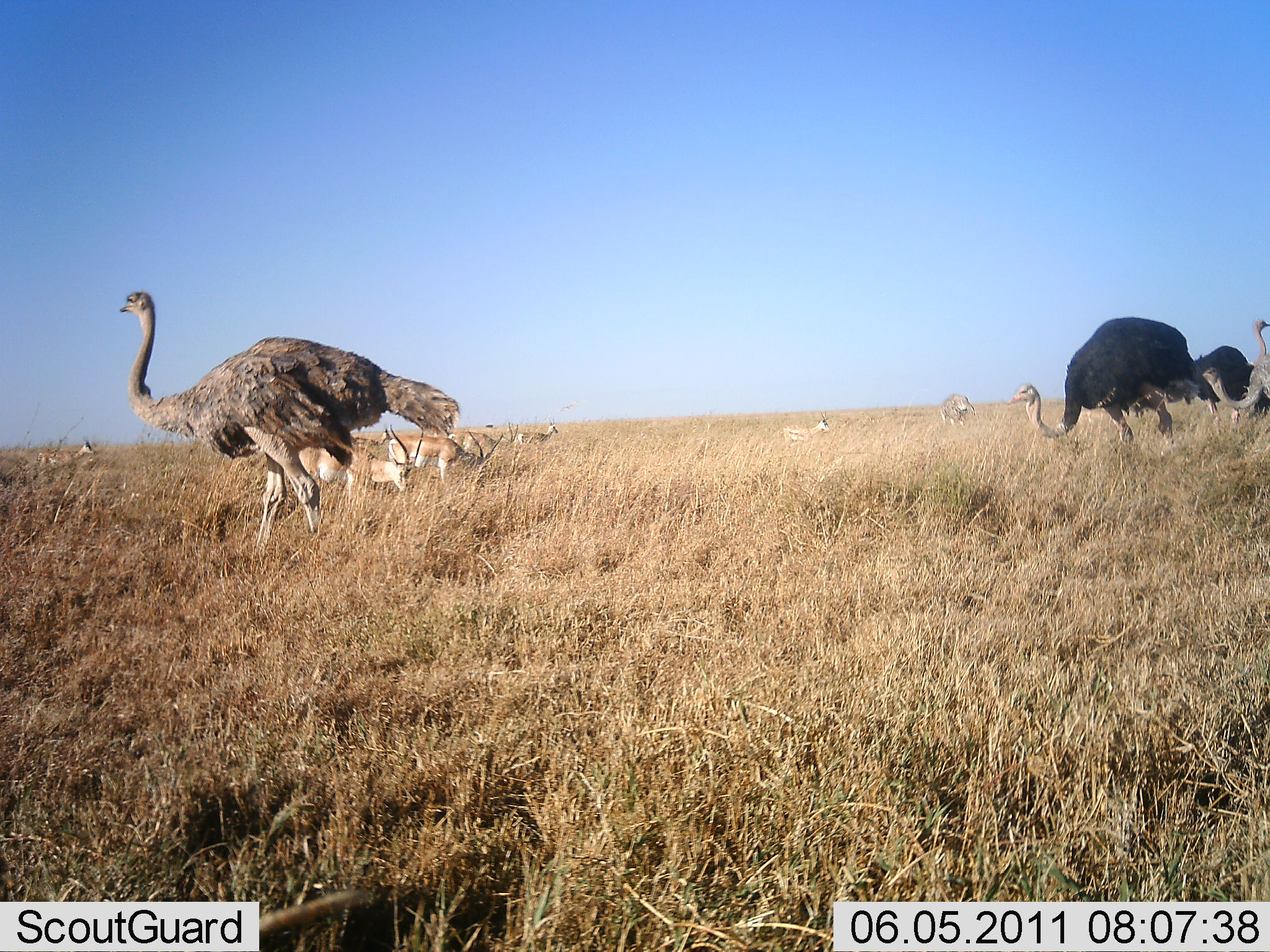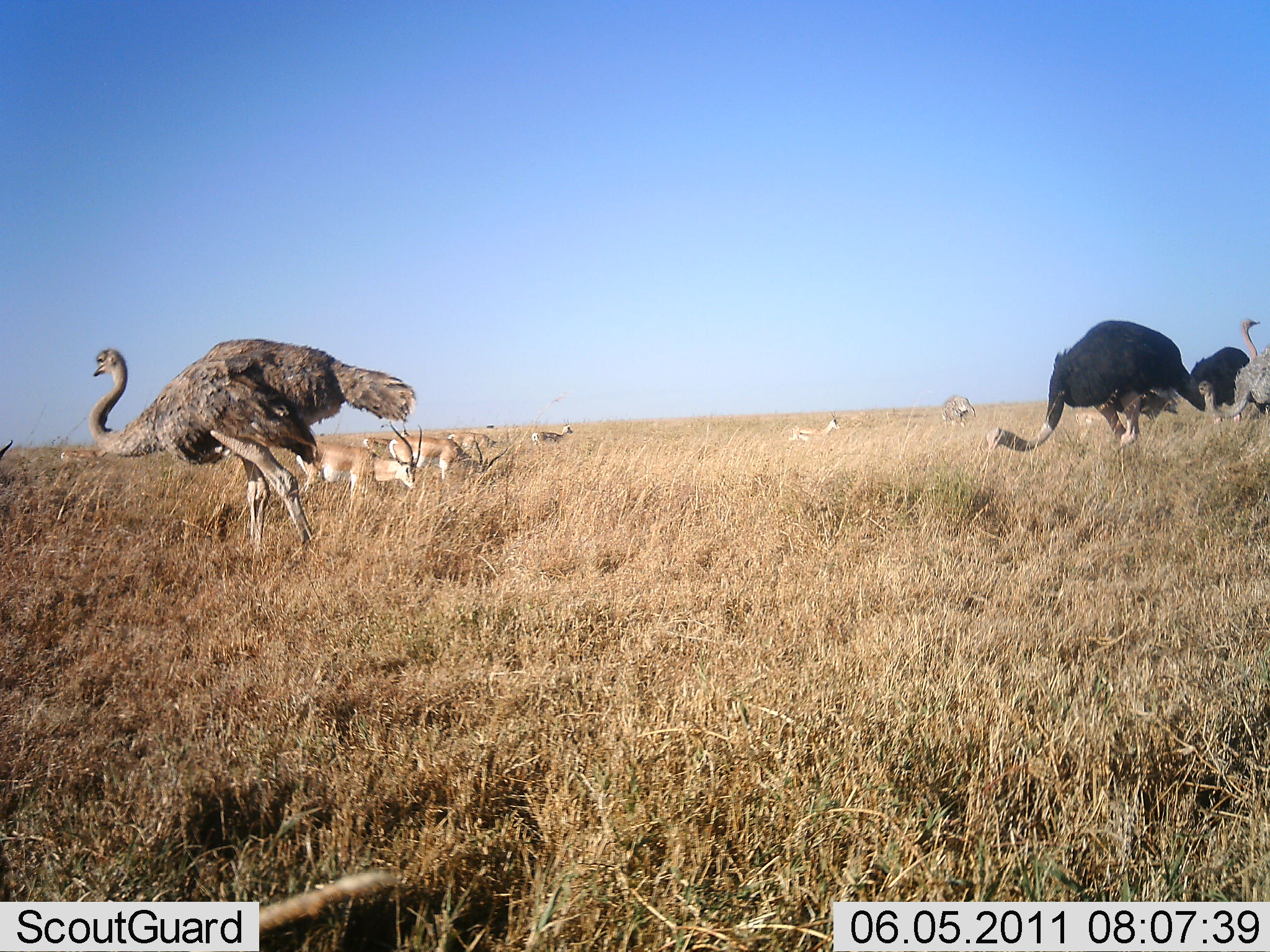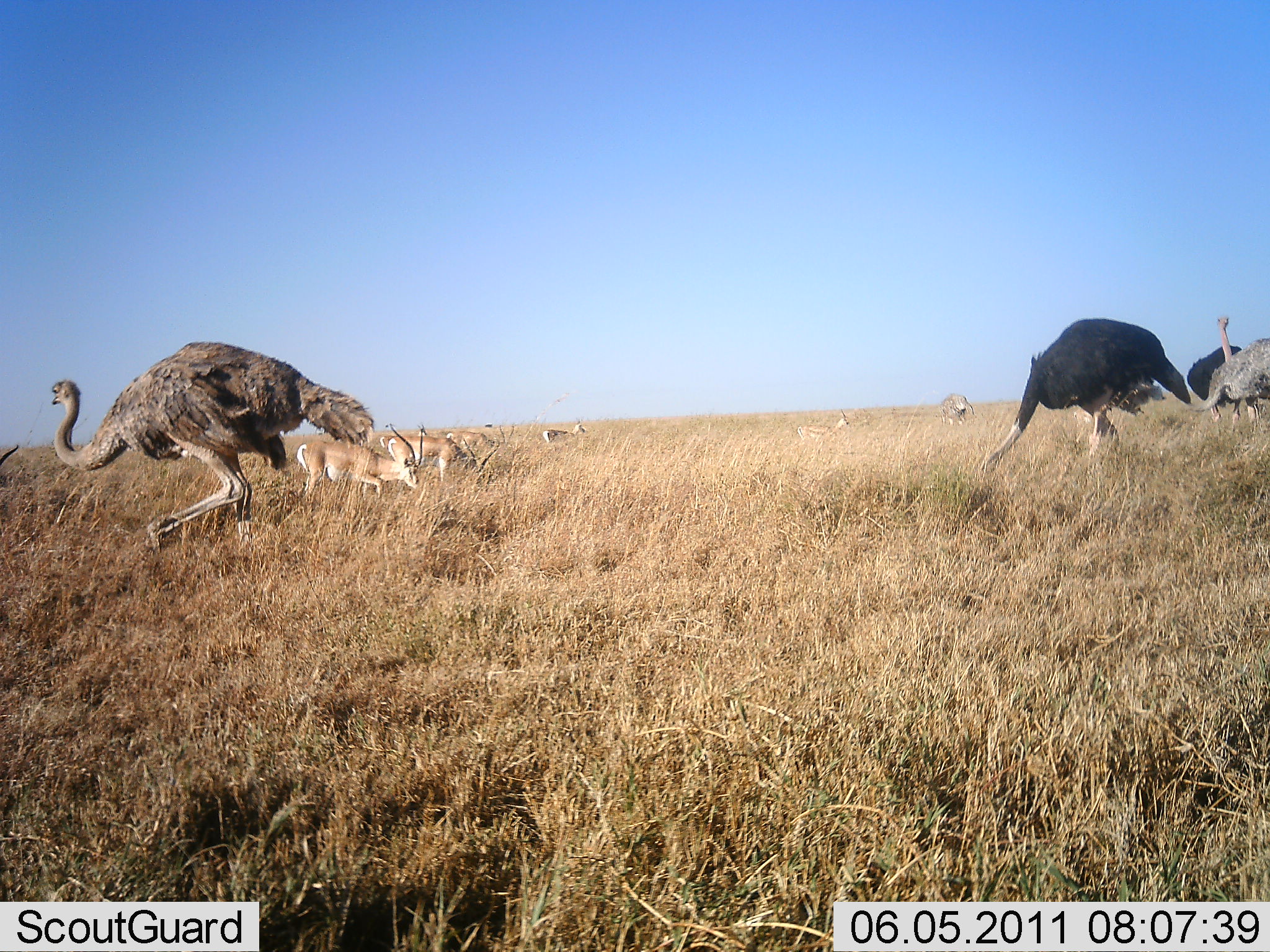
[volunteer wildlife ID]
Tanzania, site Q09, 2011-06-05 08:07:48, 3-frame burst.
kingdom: Animalia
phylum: Chordata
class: Mammalia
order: Artiodactyla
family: Bovidae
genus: Nanger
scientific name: Nanger granti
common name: grant's gazelle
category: gazellegrants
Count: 7.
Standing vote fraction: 45%.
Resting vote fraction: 0%.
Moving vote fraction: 18%.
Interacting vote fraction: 0%.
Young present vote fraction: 0%.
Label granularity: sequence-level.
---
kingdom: Animalia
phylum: Chordata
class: Aves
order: Struthioniformes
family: Struthionidae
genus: Struthio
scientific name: Struthio camelus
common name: ostrich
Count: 4.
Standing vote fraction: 46%.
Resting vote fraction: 0%.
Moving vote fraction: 69%.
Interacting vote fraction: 0%.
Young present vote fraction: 0%.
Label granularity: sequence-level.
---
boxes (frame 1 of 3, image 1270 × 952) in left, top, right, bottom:
animal: 118, 290, 460, 555; 1007, 316, 1204, 453; 289, 423, 426, 498; 1189, 319, 1270, 423; 387, 431, 500, 489; 1205, 355, 1270, 420; 433, 430, 497, 470; 36, 435, 96, 471; 780, 412, 832, 449; 517, 418, 558, 459; 937, 393, 976, 429; 353, 424, 393, 456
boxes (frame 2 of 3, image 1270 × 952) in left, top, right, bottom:
animal: 89, 337, 417, 560; 981, 318, 1203, 458; 294, 422, 429, 504; 1183, 316, 1262, 427; 388, 434, 509, 485; 1200, 344, 1270, 420; 362, 426, 419, 466; 785, 409, 843, 443; 446, 430, 510, 458; 531, 418, 574, 454; 942, 394, 976, 430; 58, 445, 111, 467; 0, 440, 12, 467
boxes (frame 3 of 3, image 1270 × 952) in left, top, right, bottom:
animal: 51, 340, 376, 554; 980, 317, 1192, 474; 295, 423, 424, 502; 1172, 337, 1269, 427; 1186, 316, 1256, 424; 388, 437, 500, 485; 443, 426, 517, 454; 795, 409, 851, 443; 540, 418, 588, 446; 938, 392, 975, 428; 1, 444, 19, 476; 380, 433, 394, 452